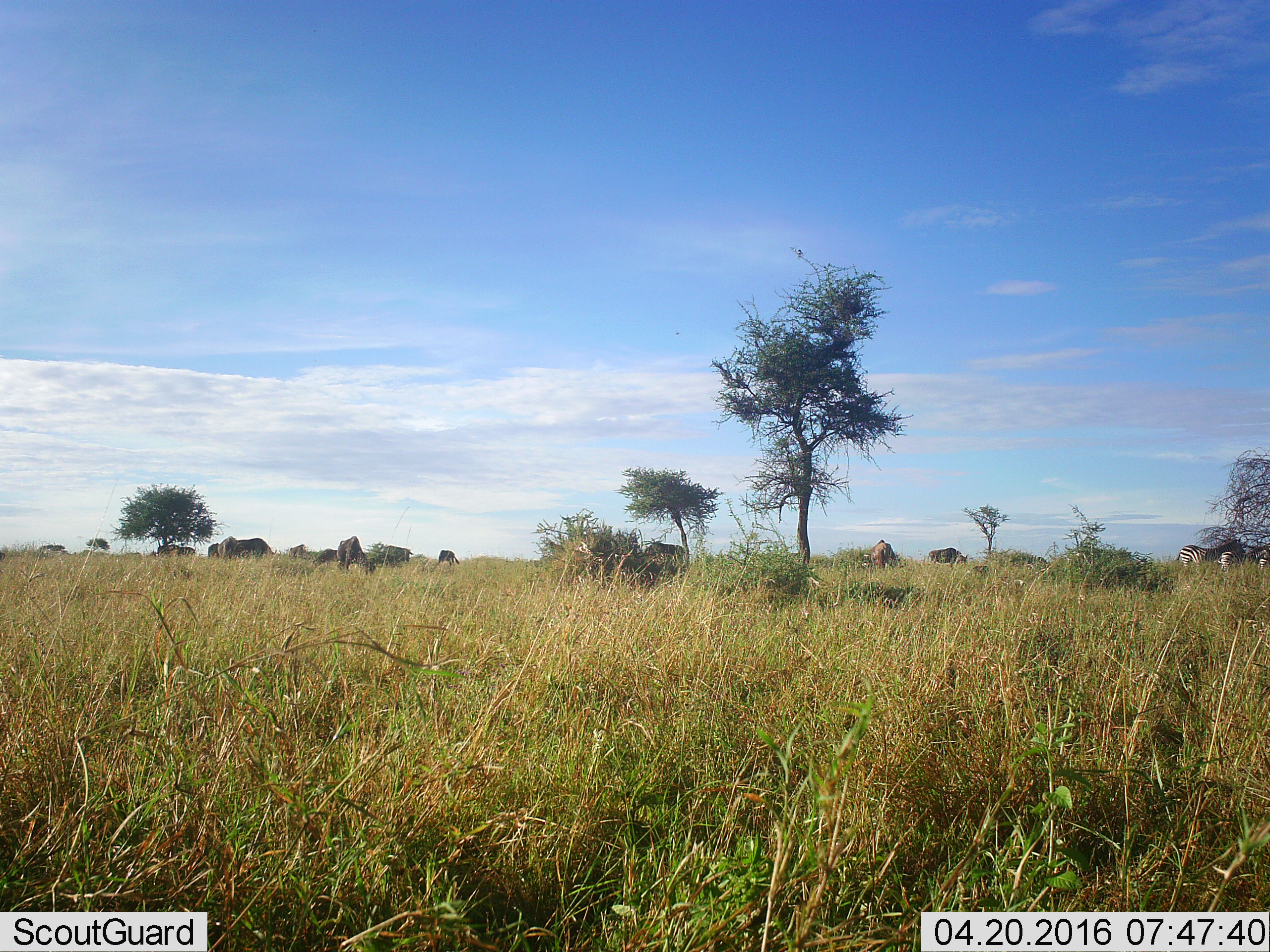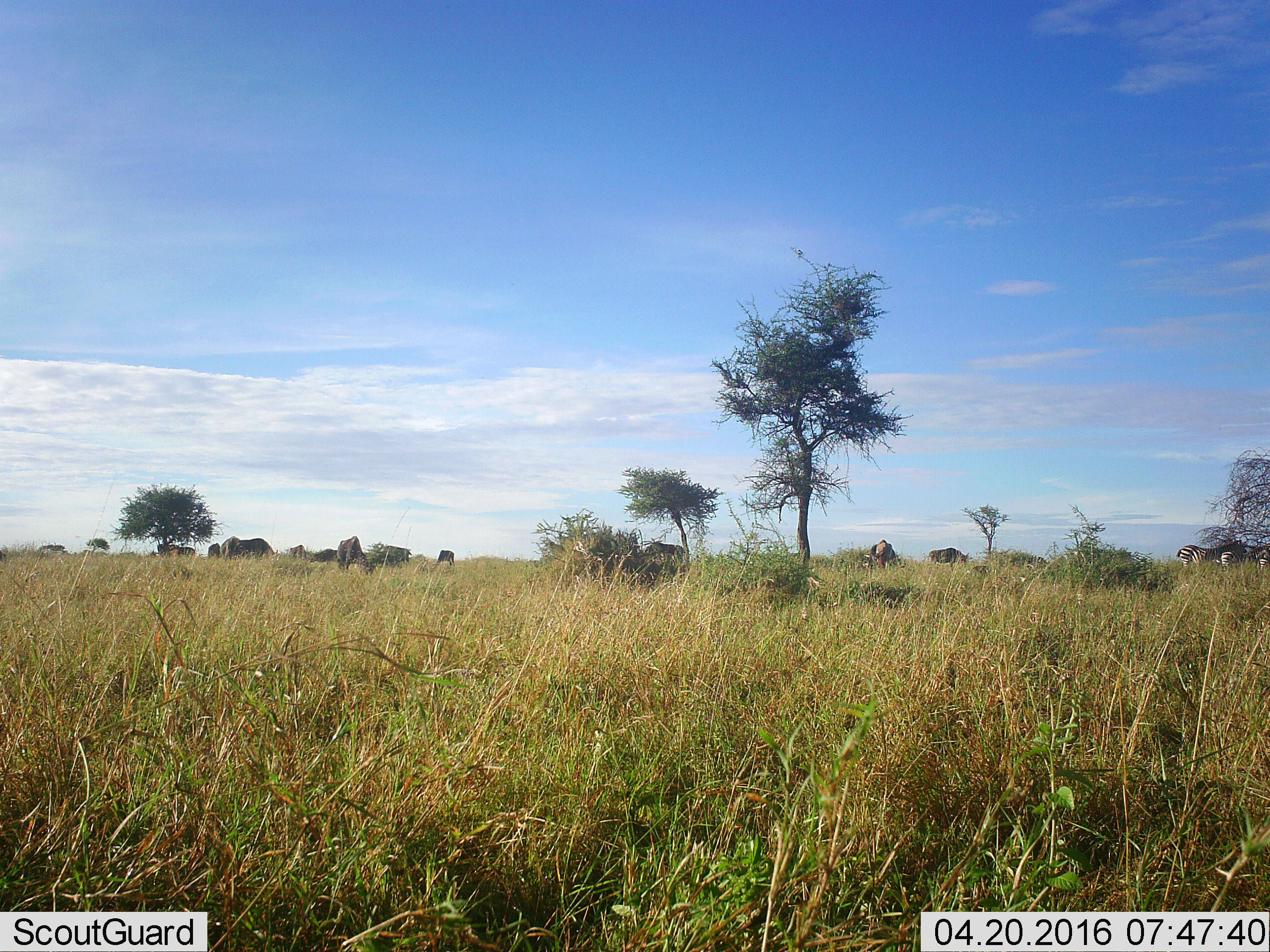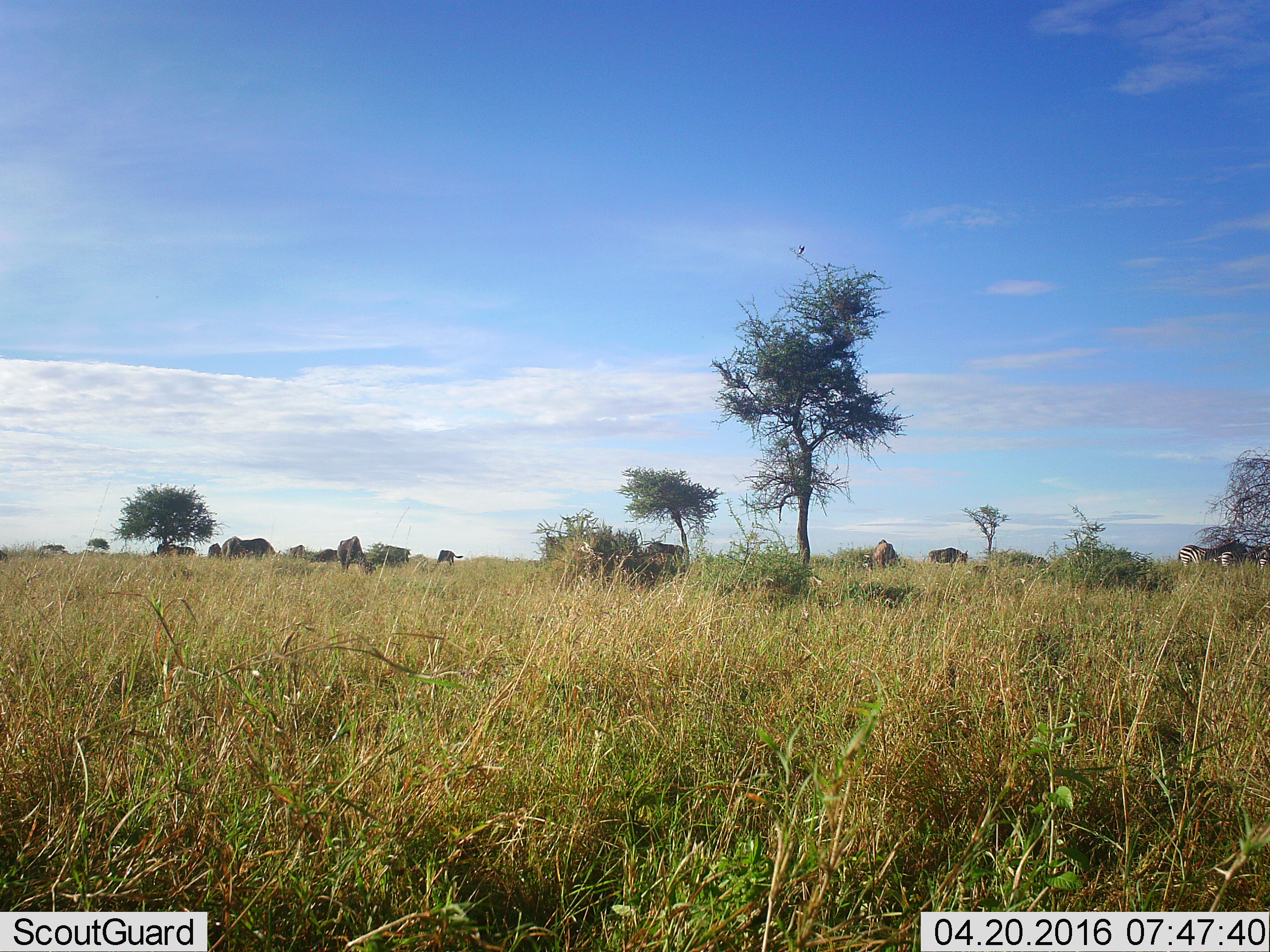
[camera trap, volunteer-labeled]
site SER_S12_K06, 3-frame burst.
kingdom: Animalia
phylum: Chordata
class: Mammalia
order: Artiodactyla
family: Bovidae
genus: Connochaetes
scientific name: Connochaetes taurinus taurinus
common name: blue wildebeest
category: wildebeestblue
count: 11-50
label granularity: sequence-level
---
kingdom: Animalia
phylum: Chordata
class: Mammalia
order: Perissodactyla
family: Equidae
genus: Equus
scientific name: Equus quagga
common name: plains zebra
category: zebraplains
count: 5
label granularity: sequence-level